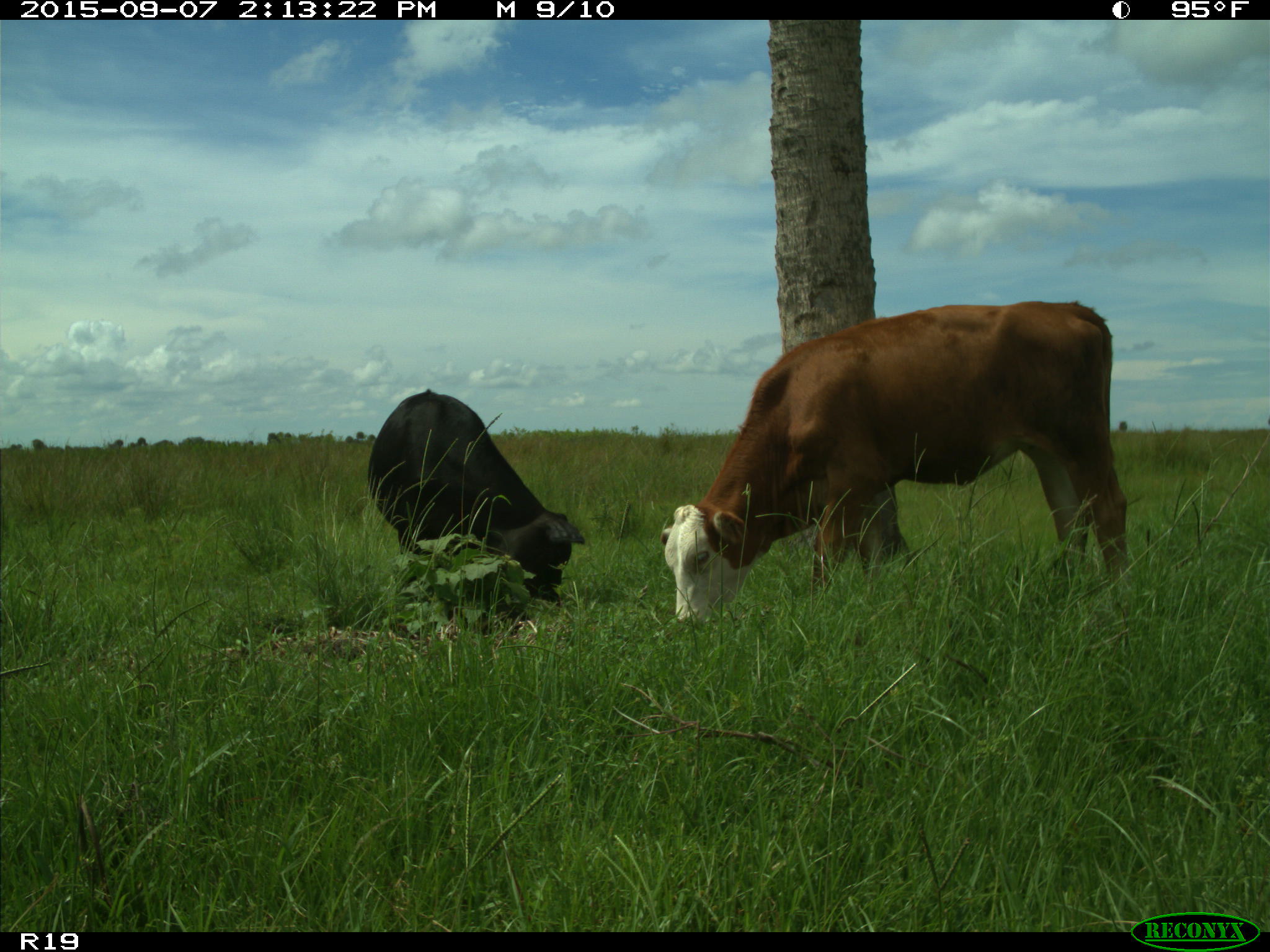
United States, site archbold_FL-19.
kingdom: Animalia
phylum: Chordata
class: Mammalia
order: Artiodactyla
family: Bovidae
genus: Bos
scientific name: Bos taurus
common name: domestic cow